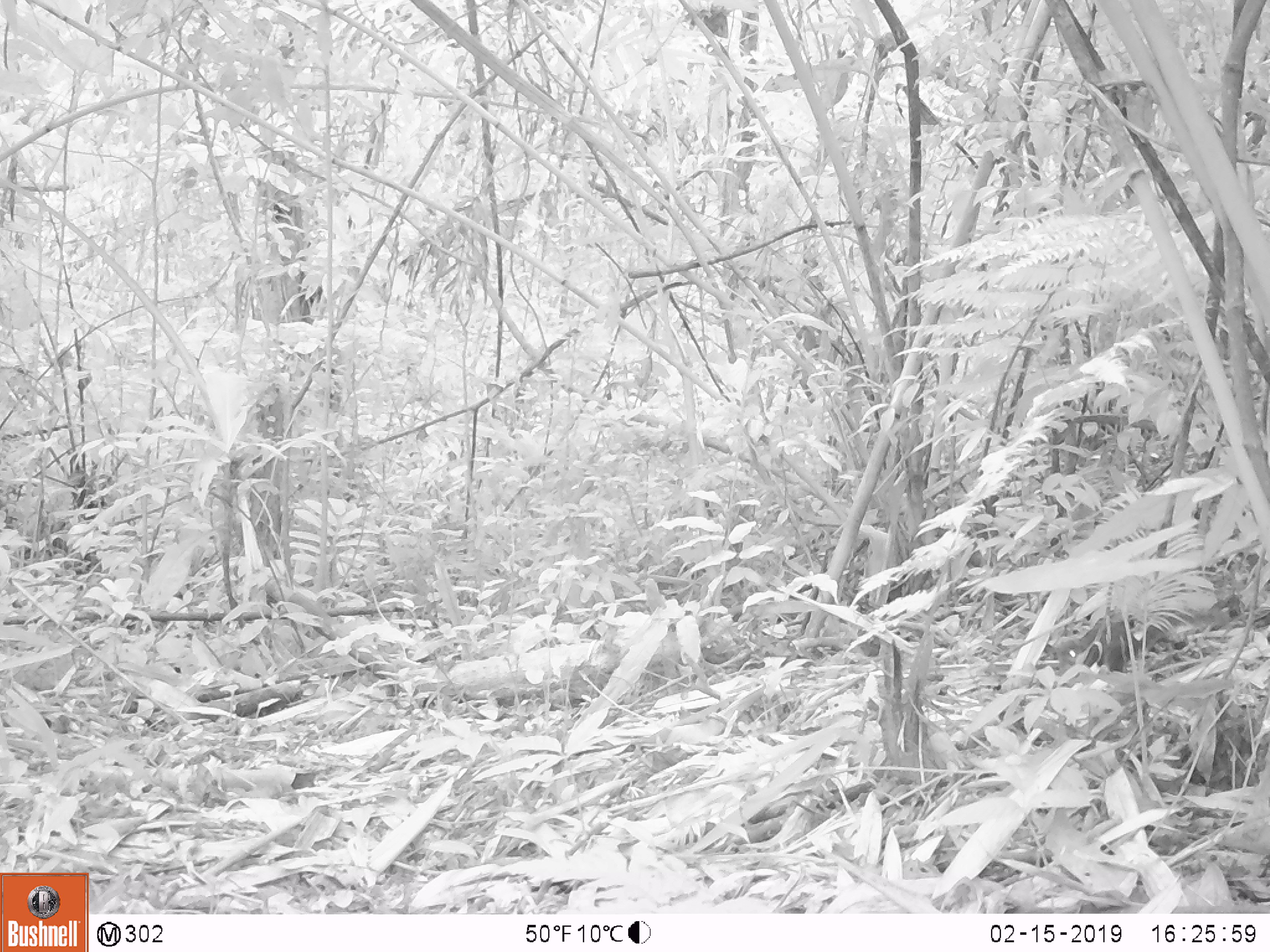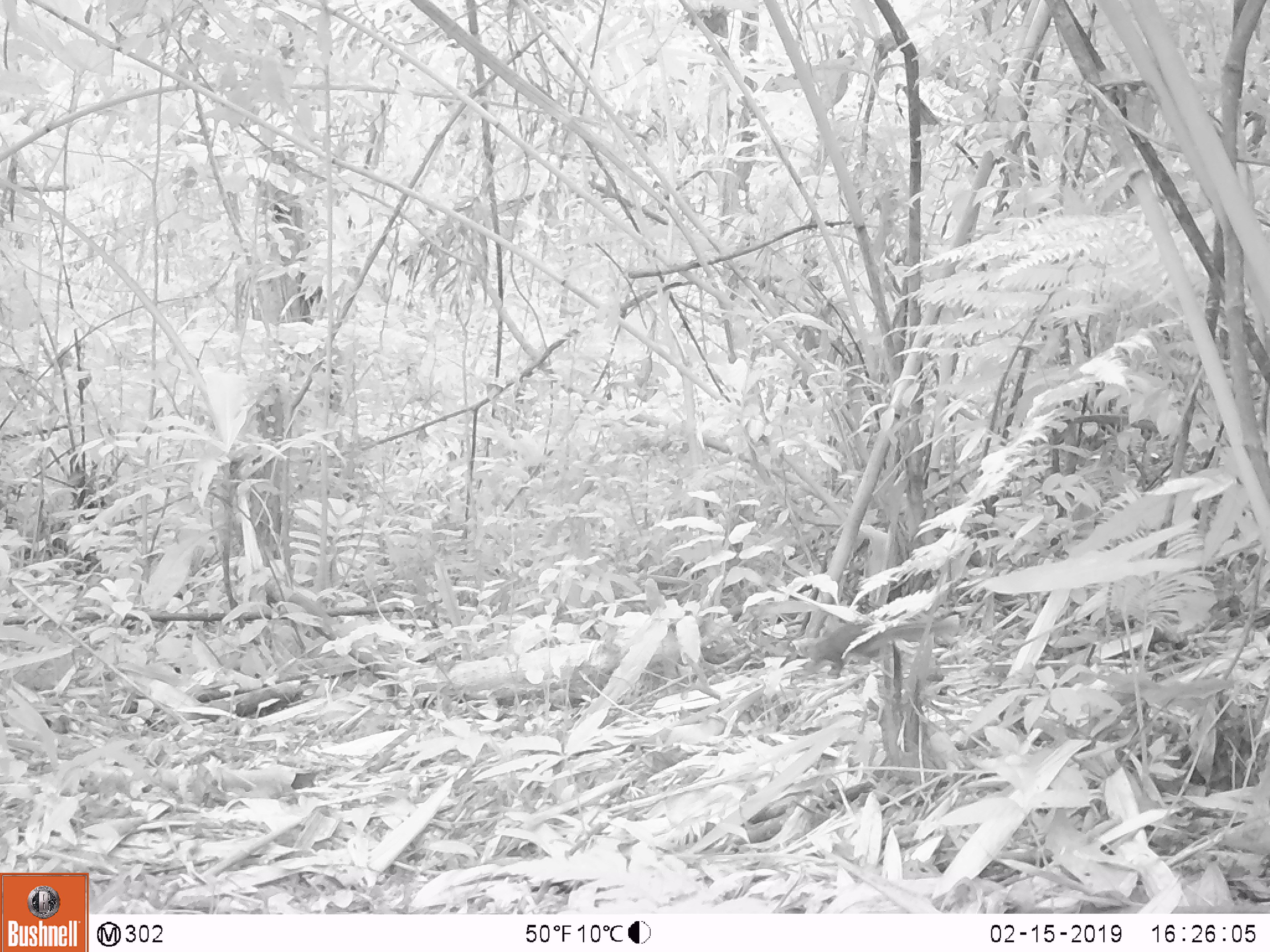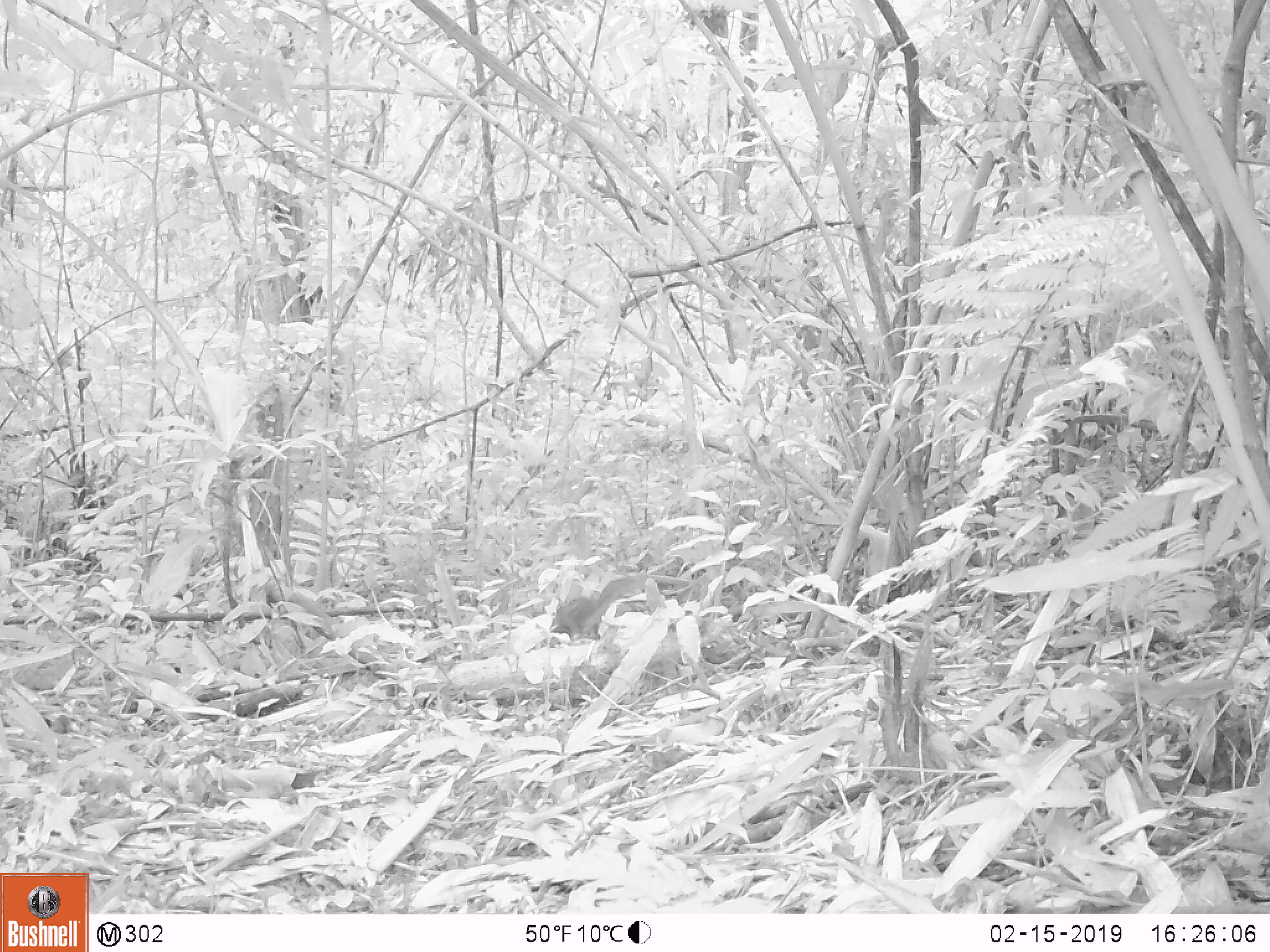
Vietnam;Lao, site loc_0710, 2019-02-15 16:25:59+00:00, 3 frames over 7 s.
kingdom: Animalia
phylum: Chordata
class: Mammalia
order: Rodentia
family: Sciuridae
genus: Dremomys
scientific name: Dremomys rufigenis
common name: red-cheeked squirrel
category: red cheeked squirrel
Red cheeked squirrel (red-cheeked squirrel) (Dremomys rufigenis). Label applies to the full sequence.